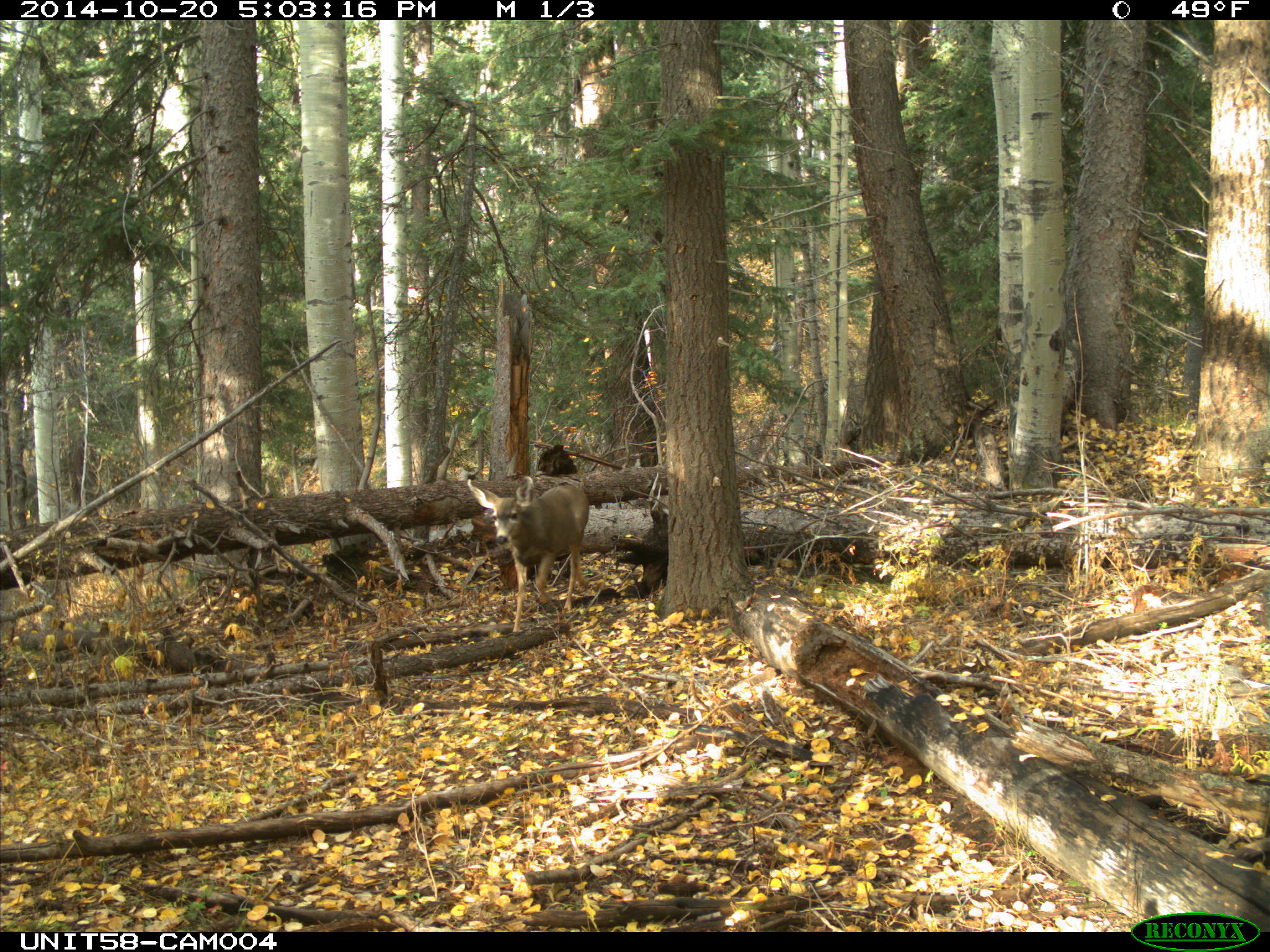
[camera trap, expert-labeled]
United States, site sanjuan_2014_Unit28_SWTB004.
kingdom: Animalia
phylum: Chordata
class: Mammalia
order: Artiodactyla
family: Cervidae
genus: Odocoileus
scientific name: Odocoileus hemionus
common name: mule deer